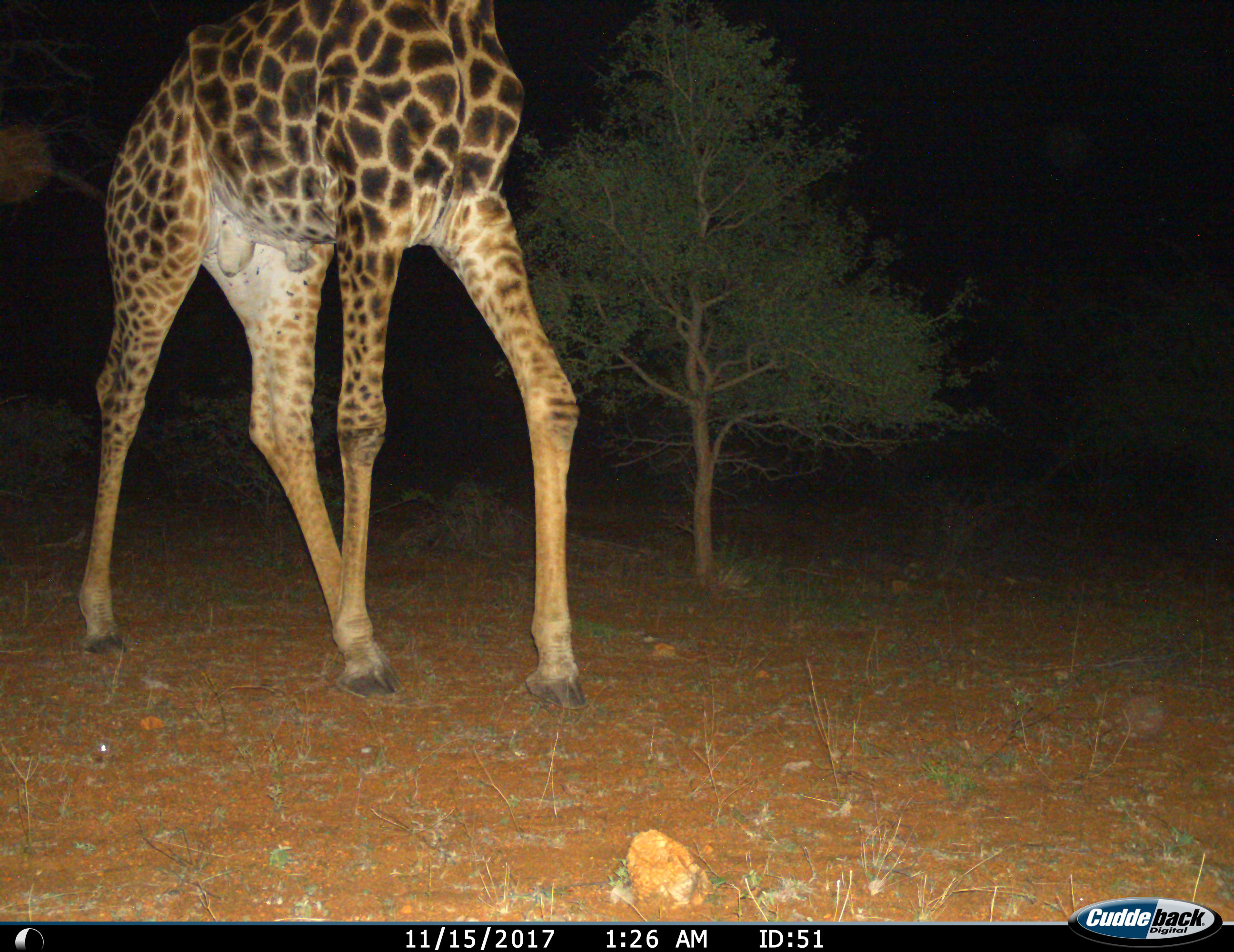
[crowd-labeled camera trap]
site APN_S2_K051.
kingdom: Animalia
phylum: Chordata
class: Mammalia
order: Artiodactyla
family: Giraffidae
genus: Giraffa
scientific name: Giraffa camelopardalis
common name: giraffe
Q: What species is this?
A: Giraffe (Giraffa camelopardalis).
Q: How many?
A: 1.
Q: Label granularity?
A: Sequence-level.